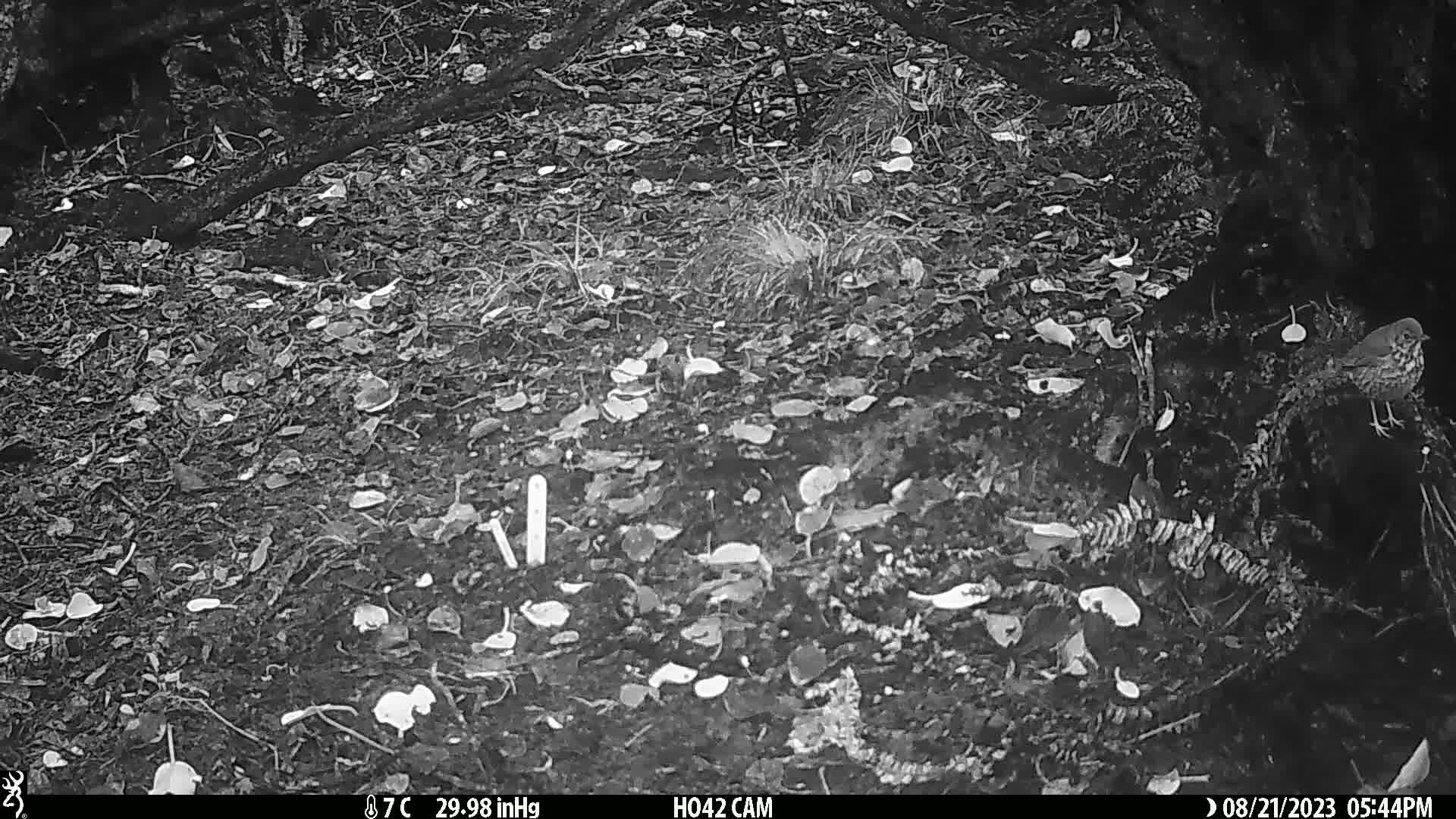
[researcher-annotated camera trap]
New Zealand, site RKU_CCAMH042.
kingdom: Animalia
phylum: Chordata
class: Aves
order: Passeriformes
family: Turdidae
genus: Turdus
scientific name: Turdus philomelos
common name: song thrush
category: thrush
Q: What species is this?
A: Thrush (song thrush) (Turdus philomelos).